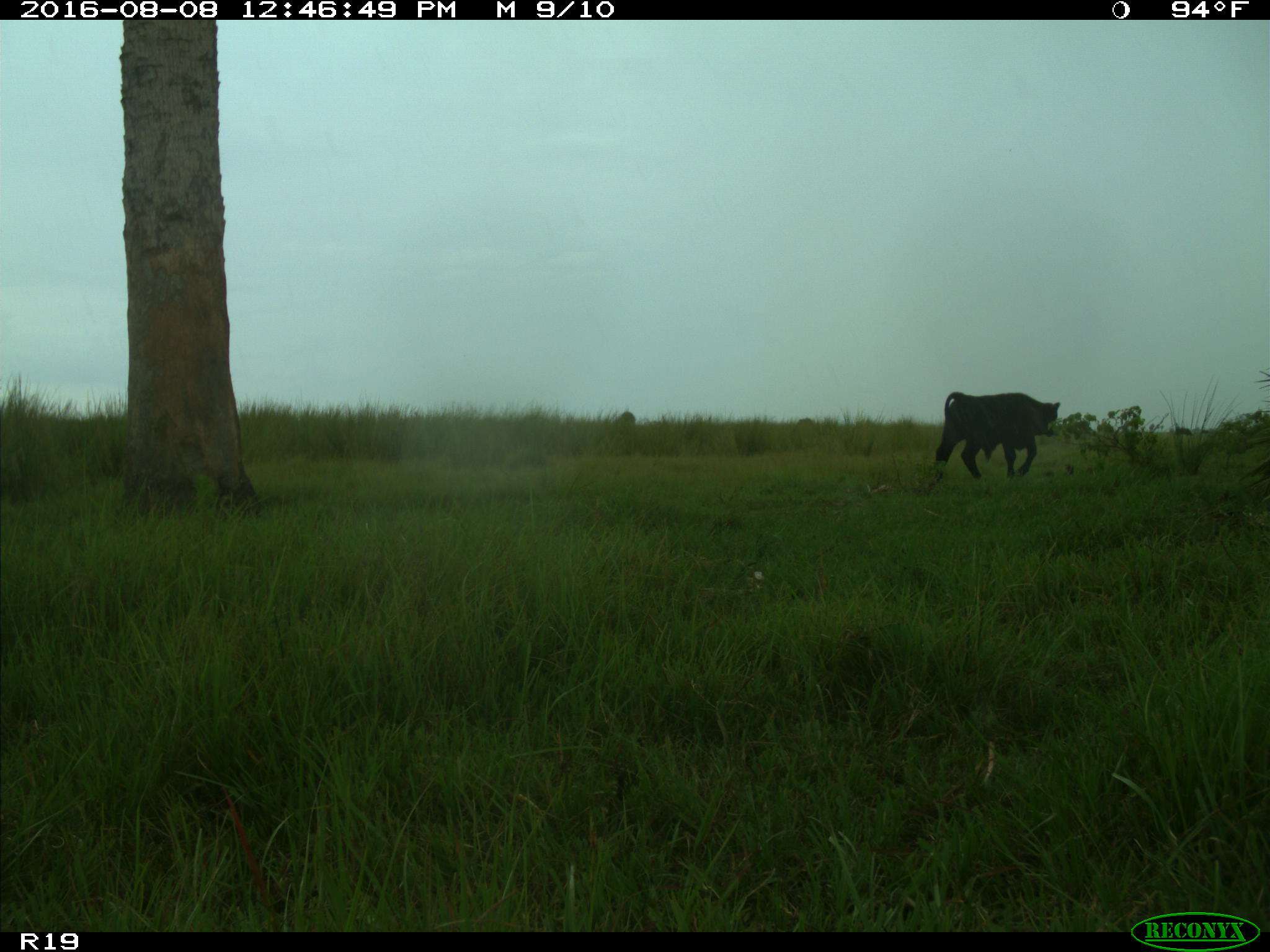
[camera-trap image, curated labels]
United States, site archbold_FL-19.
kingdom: Animalia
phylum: Chordata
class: Mammalia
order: Artiodactyla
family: Bovidae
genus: Bos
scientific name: Bos taurus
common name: domestic cow